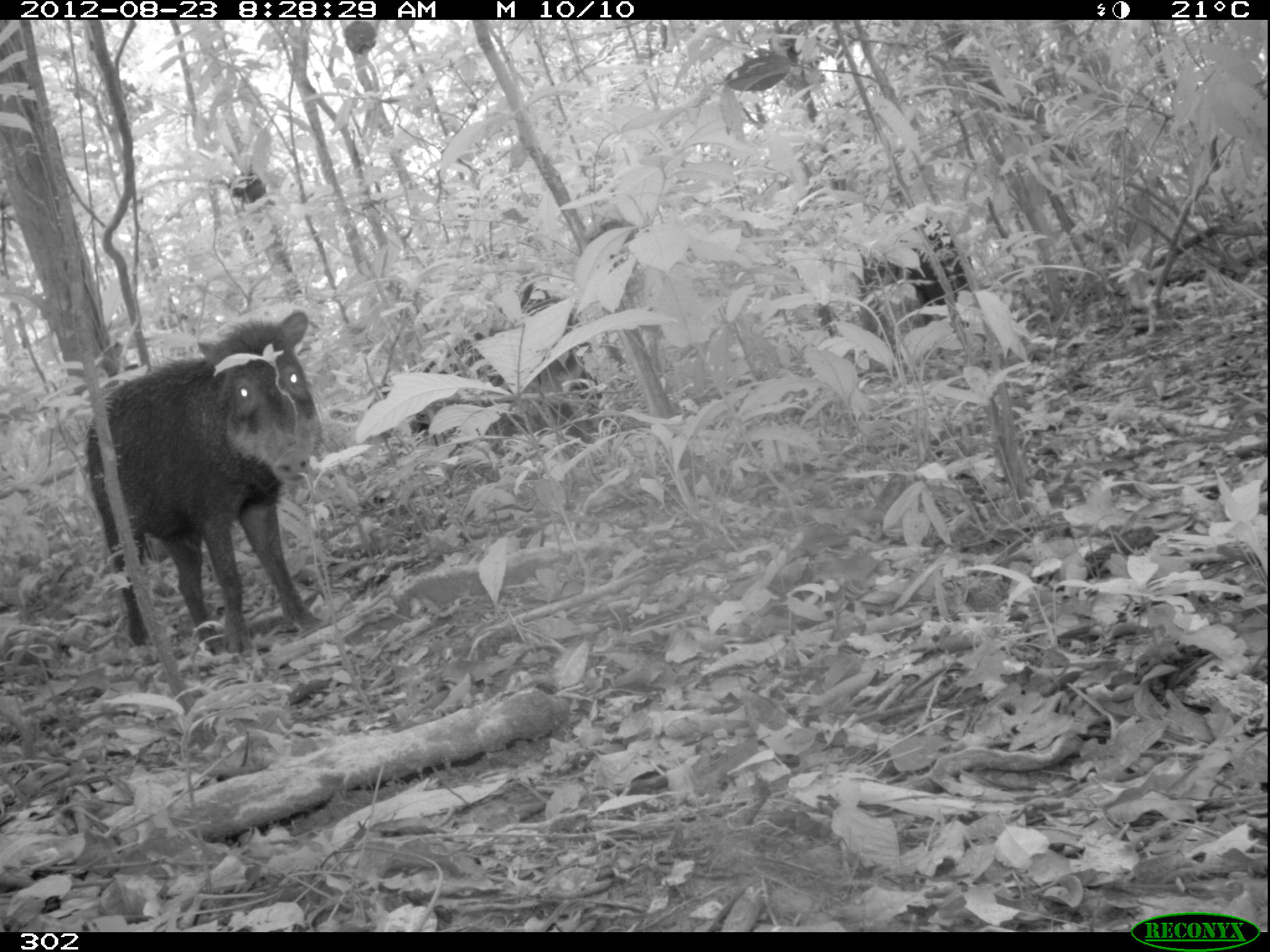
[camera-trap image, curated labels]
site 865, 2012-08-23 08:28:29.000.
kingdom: Animalia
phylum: Chordata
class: Mammalia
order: Artiodactyla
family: Tayassuidae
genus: Tayassu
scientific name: Tayassu pecari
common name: white-lipped peccary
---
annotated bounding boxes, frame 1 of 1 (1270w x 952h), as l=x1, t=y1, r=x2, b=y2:
tayassu pecari: l=81, t=306, r=331, b=660; l=407, t=281, r=605, b=457; l=852, t=215, r=976, b=343